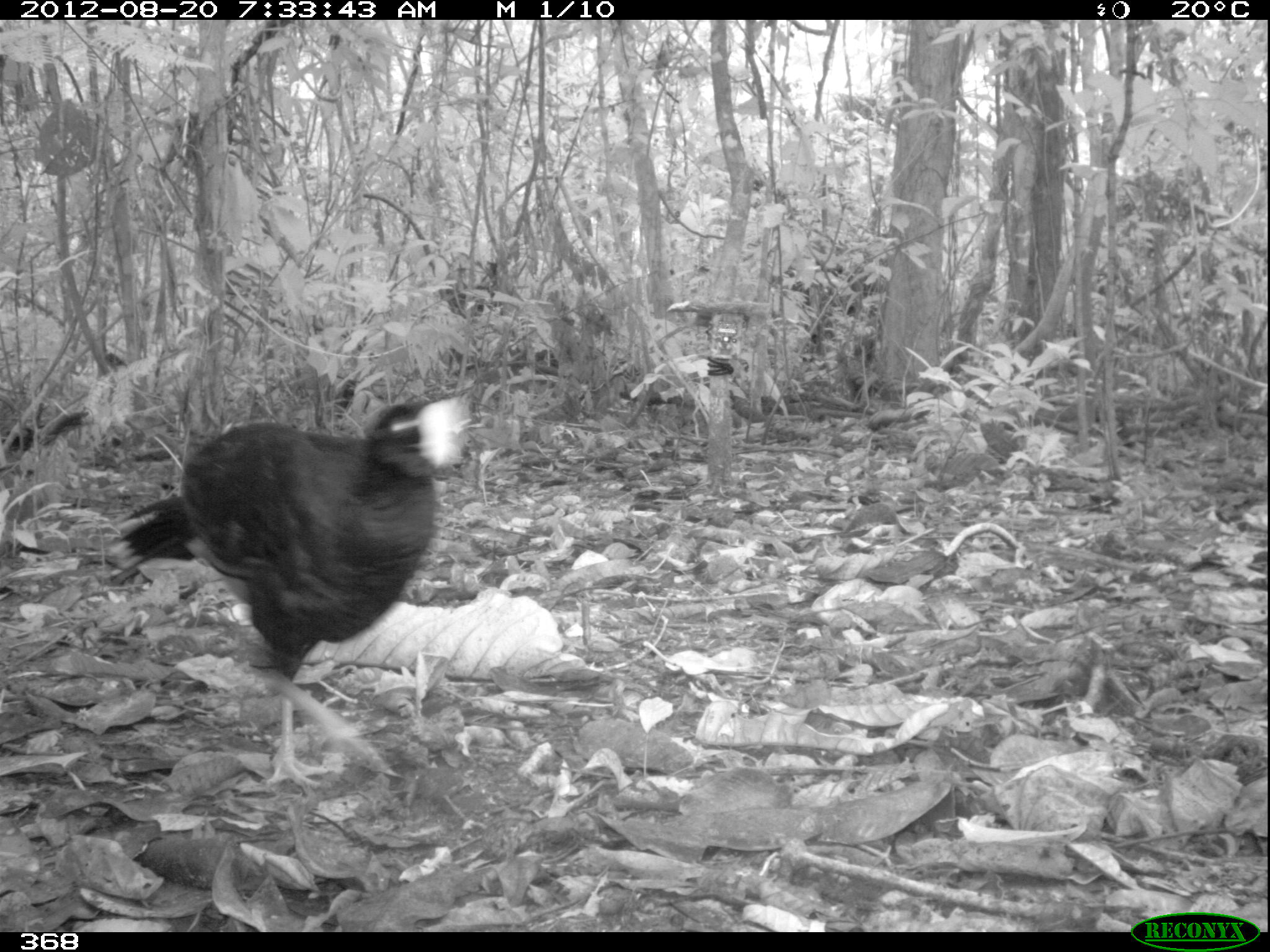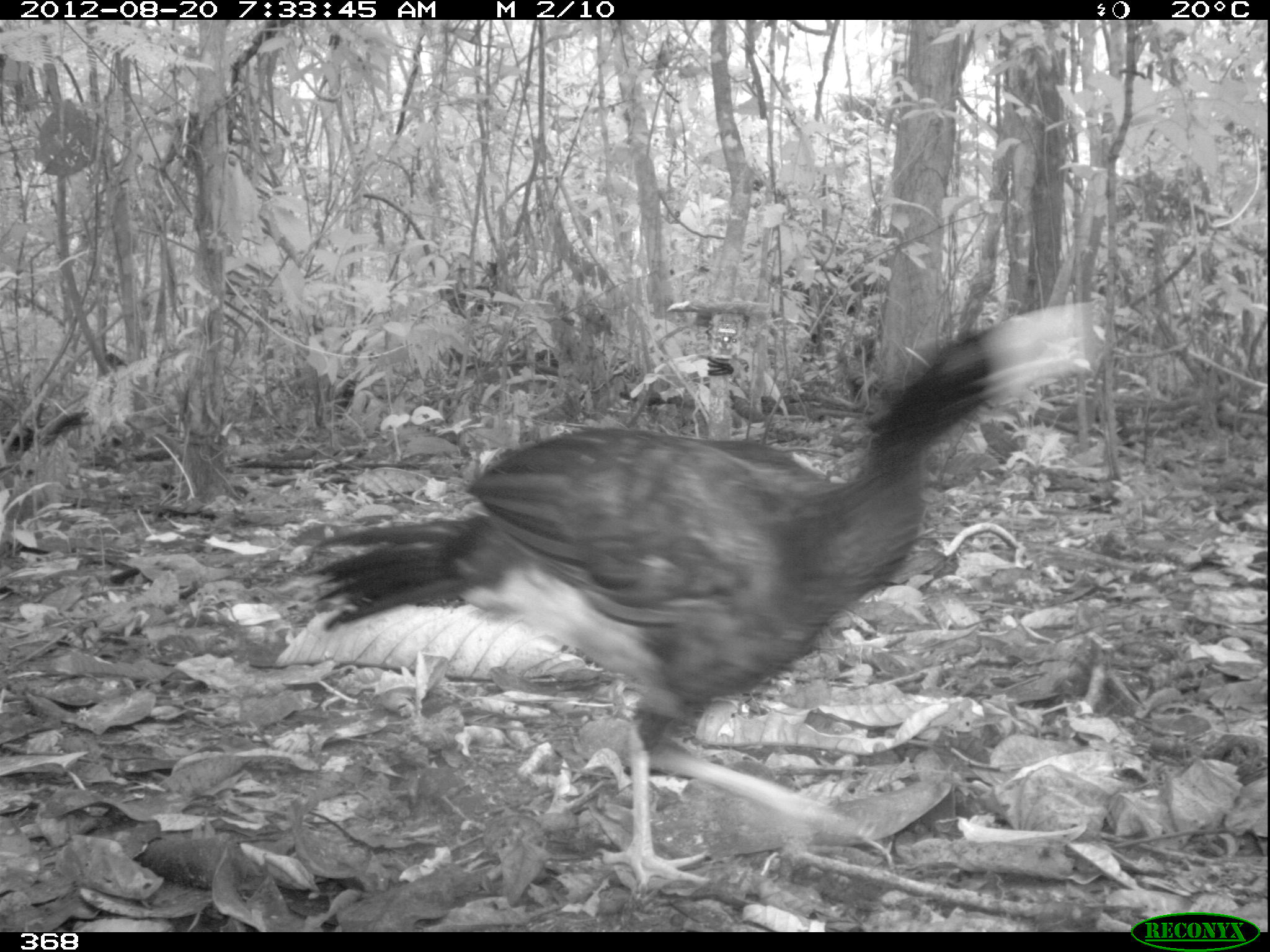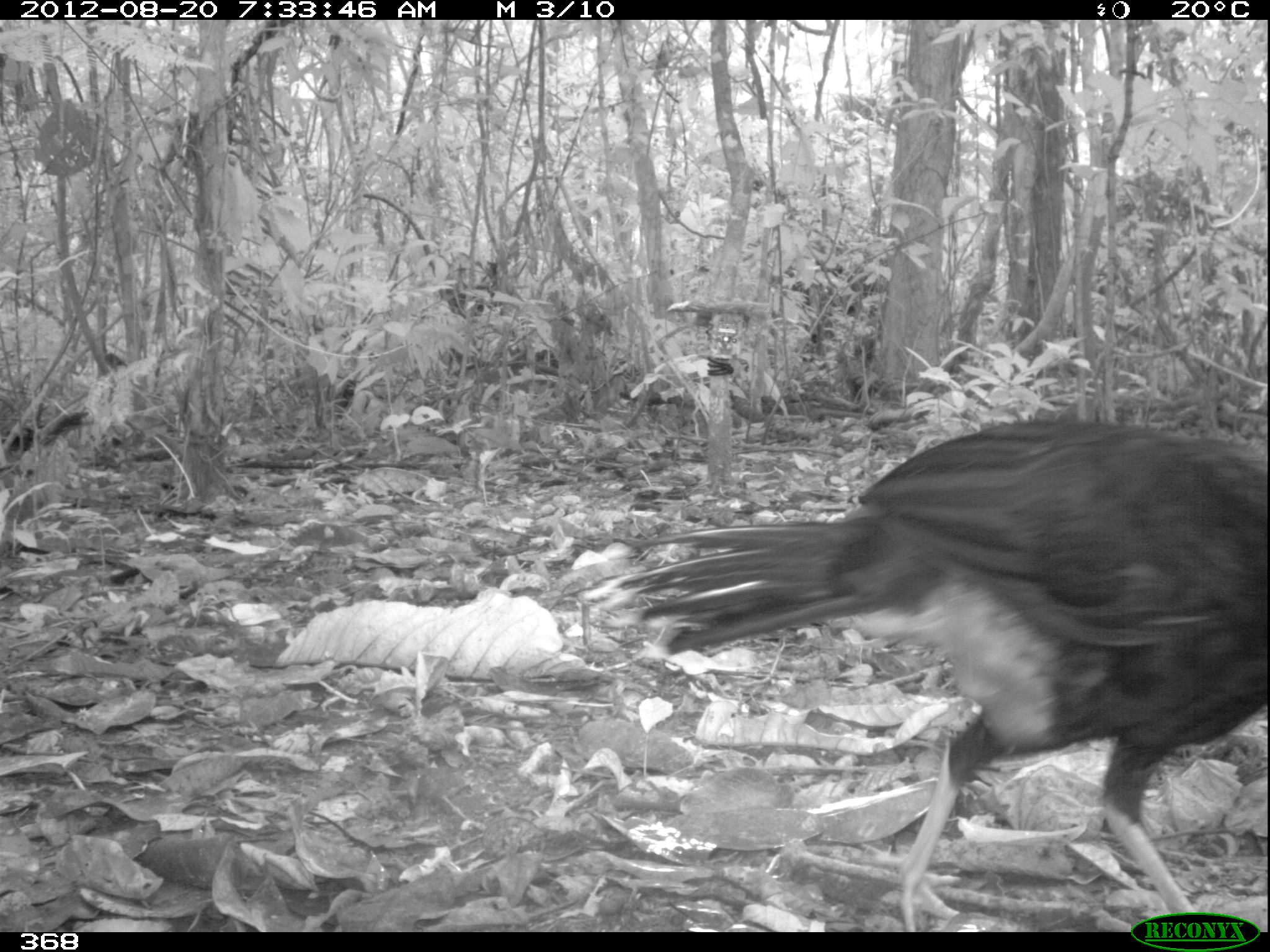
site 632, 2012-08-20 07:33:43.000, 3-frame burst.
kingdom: Animalia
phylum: Chordata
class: Aves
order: Galliformes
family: Cracidae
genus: Mitu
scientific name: Mitu tuberosum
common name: razor-billed curassow